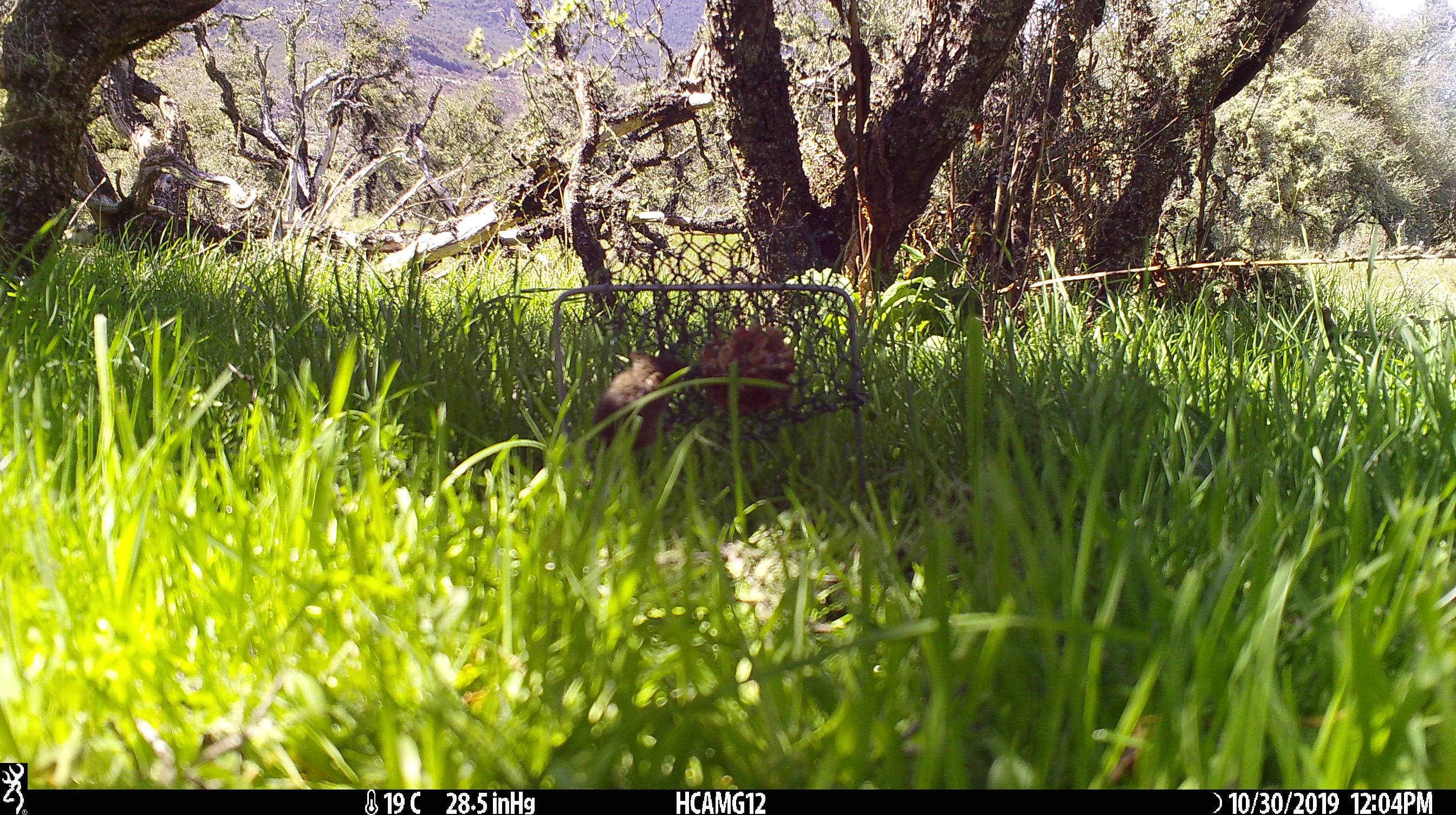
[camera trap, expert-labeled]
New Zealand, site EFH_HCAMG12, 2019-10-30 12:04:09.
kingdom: Animalia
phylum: Chordata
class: Mammalia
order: Rodentia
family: Muridae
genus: Mus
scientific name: Mus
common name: mouse